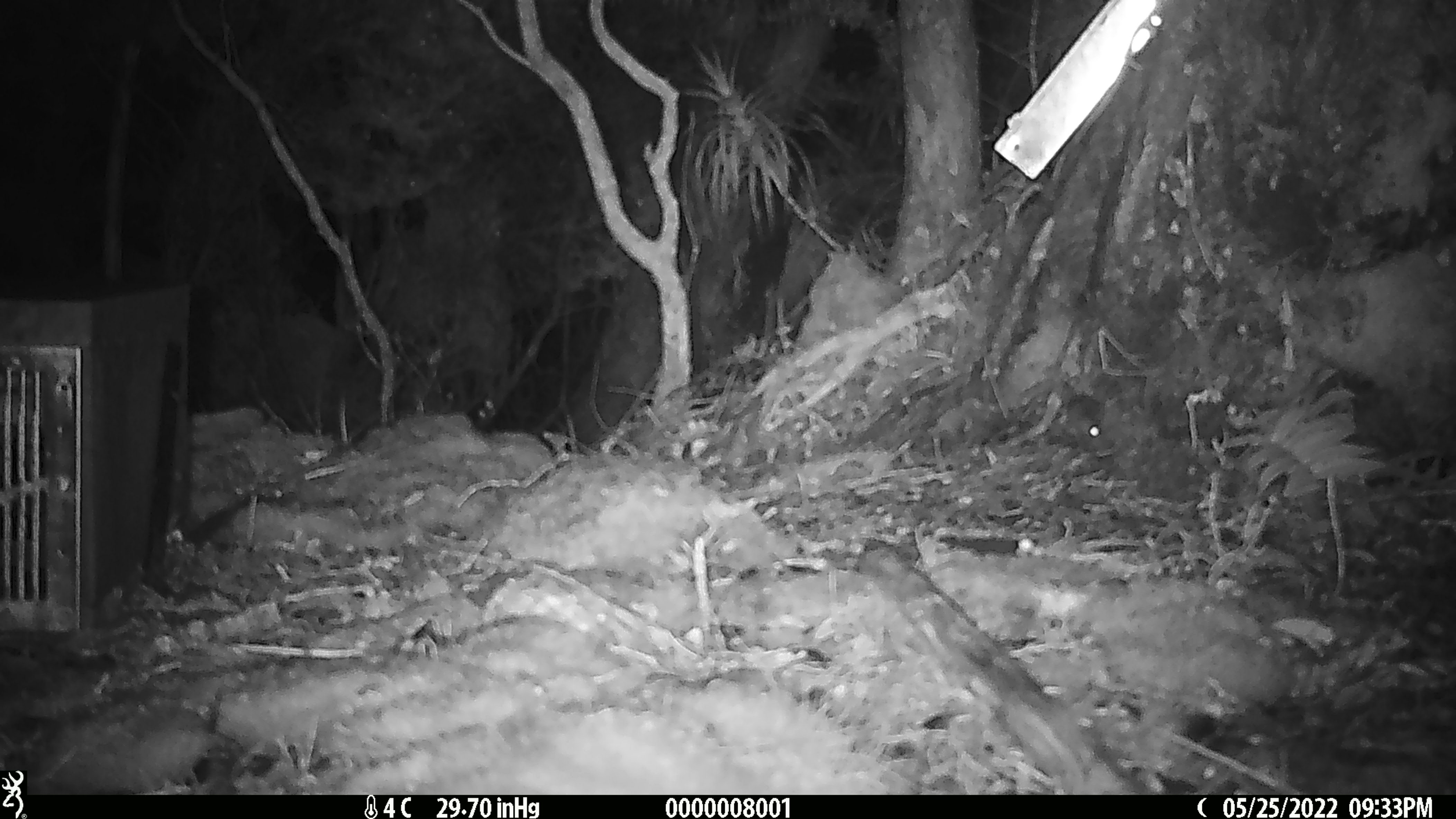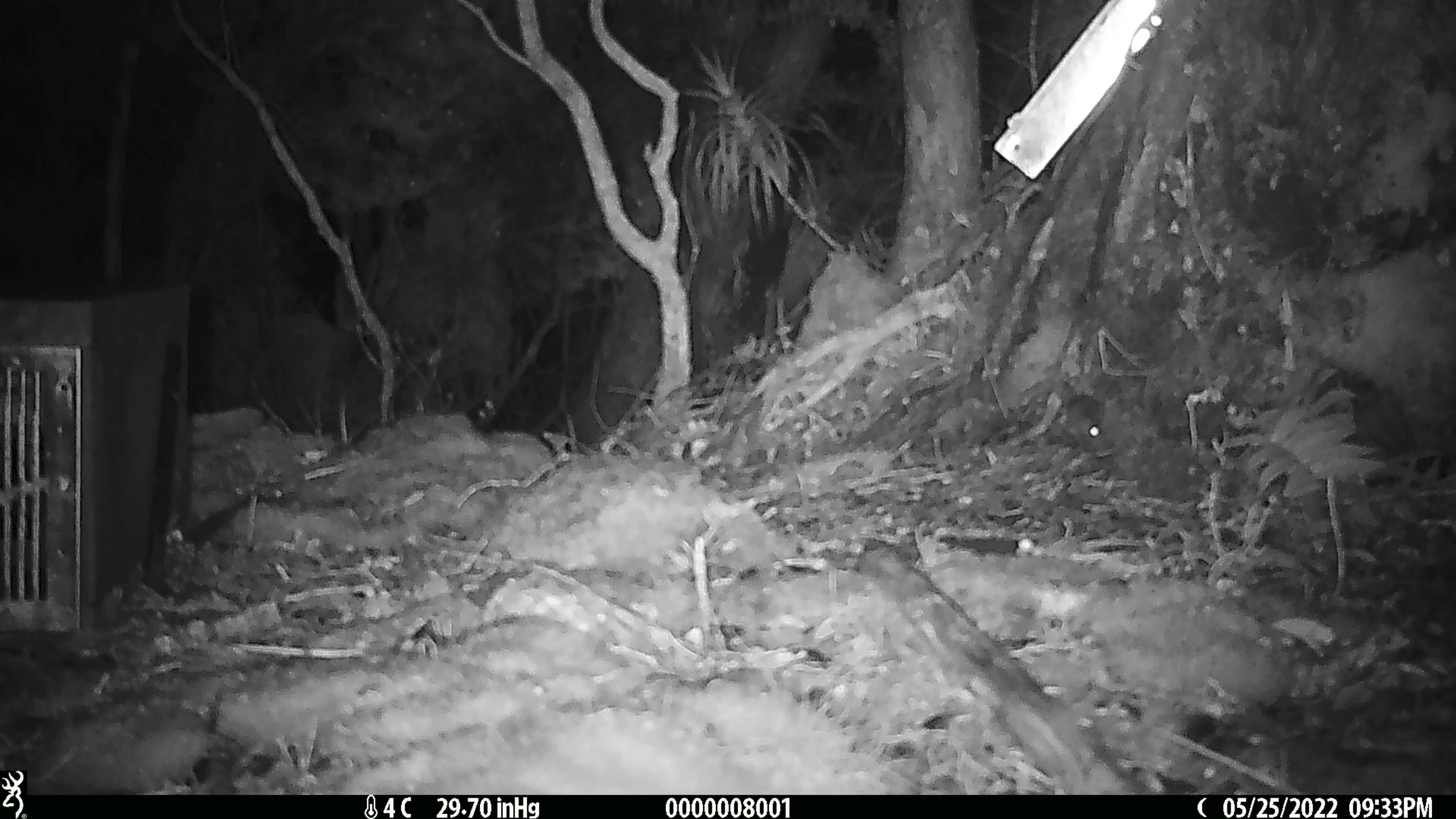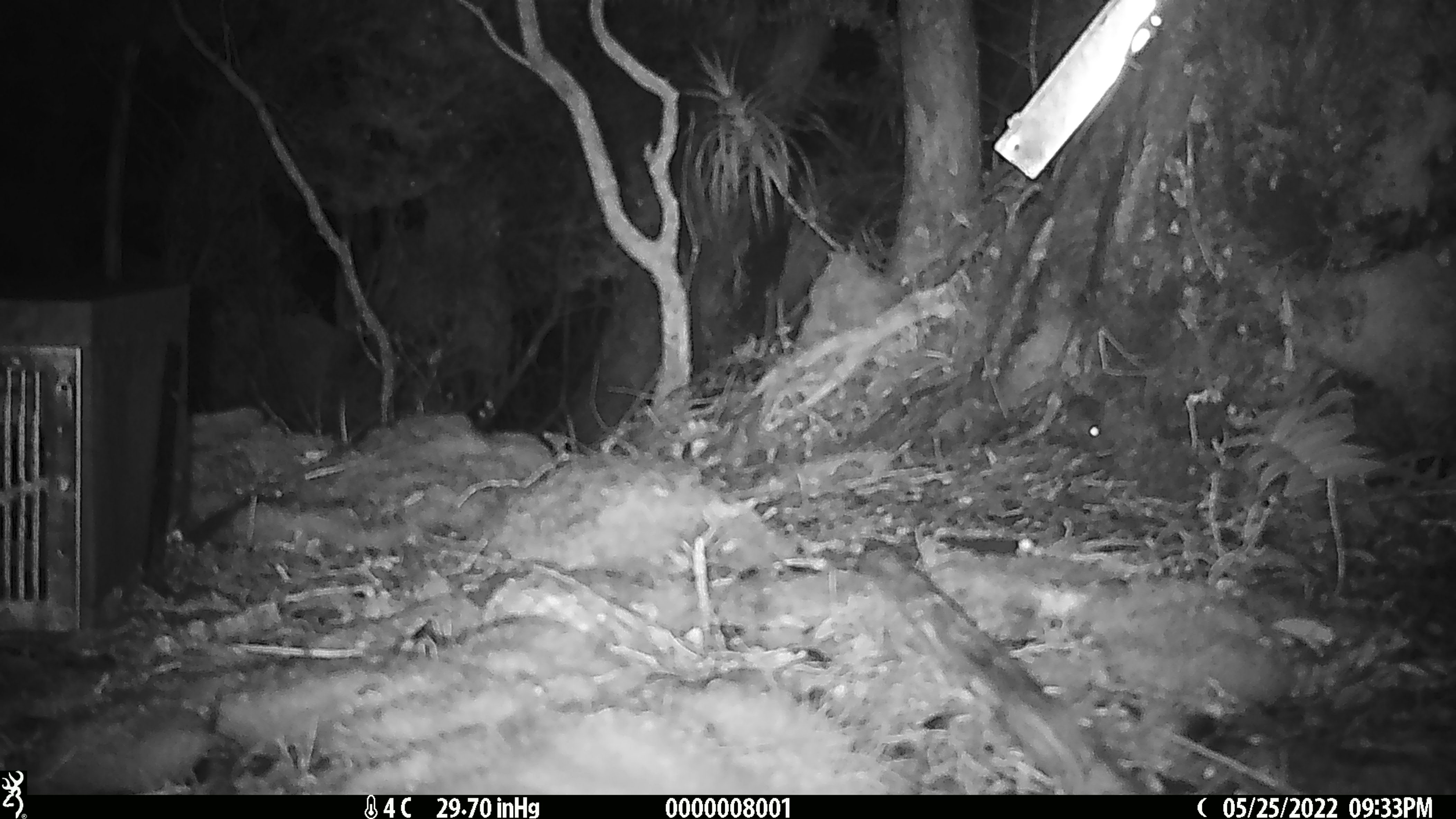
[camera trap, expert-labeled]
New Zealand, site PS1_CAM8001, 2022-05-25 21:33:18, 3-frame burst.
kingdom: Animalia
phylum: Chordata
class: Mammalia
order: Rodentia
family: Muridae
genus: Mus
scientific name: Mus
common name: mouse